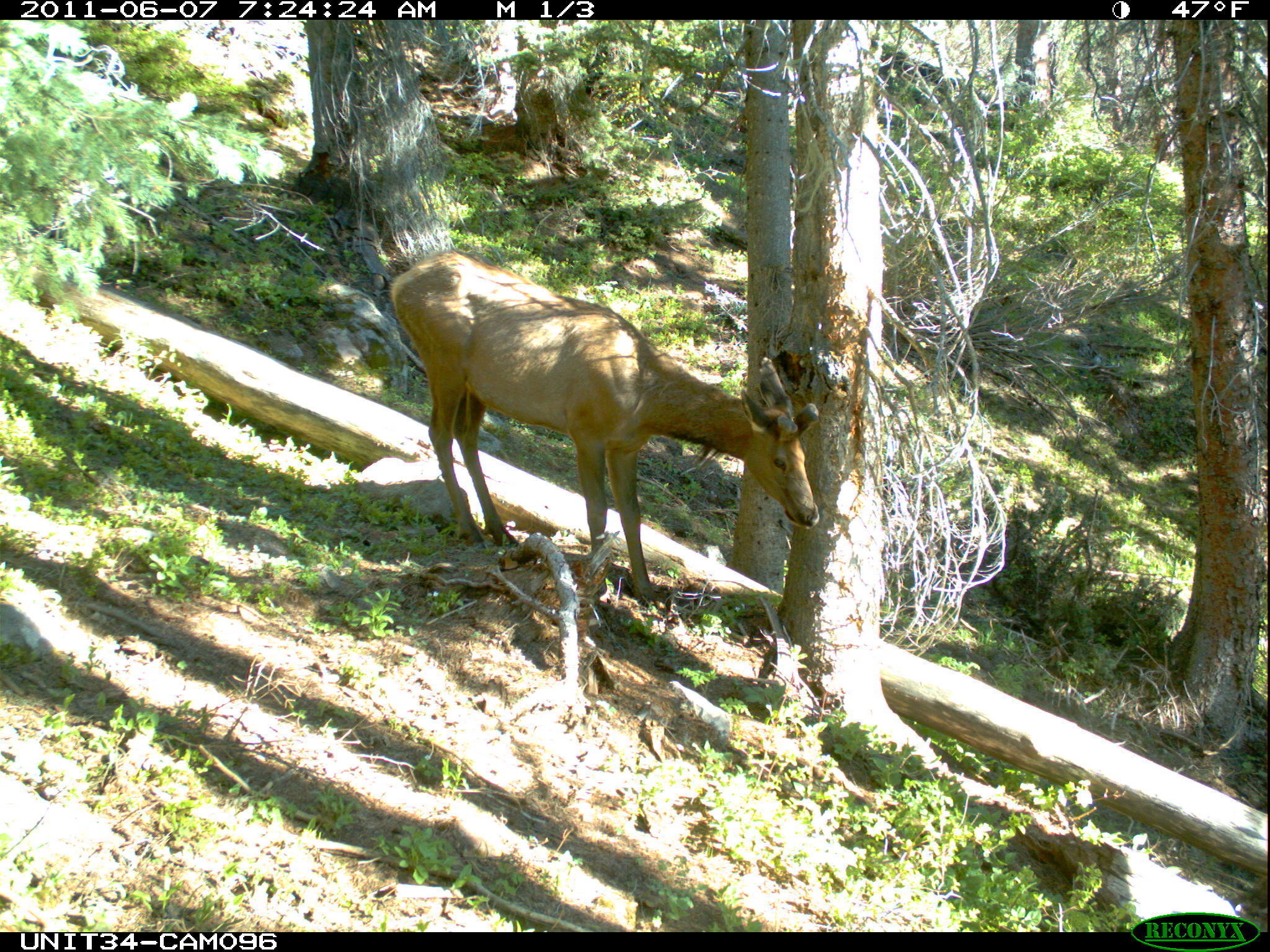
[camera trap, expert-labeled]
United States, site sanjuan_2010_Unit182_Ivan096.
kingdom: Animalia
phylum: Chordata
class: Mammalia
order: Artiodactyla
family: Cervidae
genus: Cervus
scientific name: Cervus elaphus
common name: red deer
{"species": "Cervus elaphus (red deer)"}